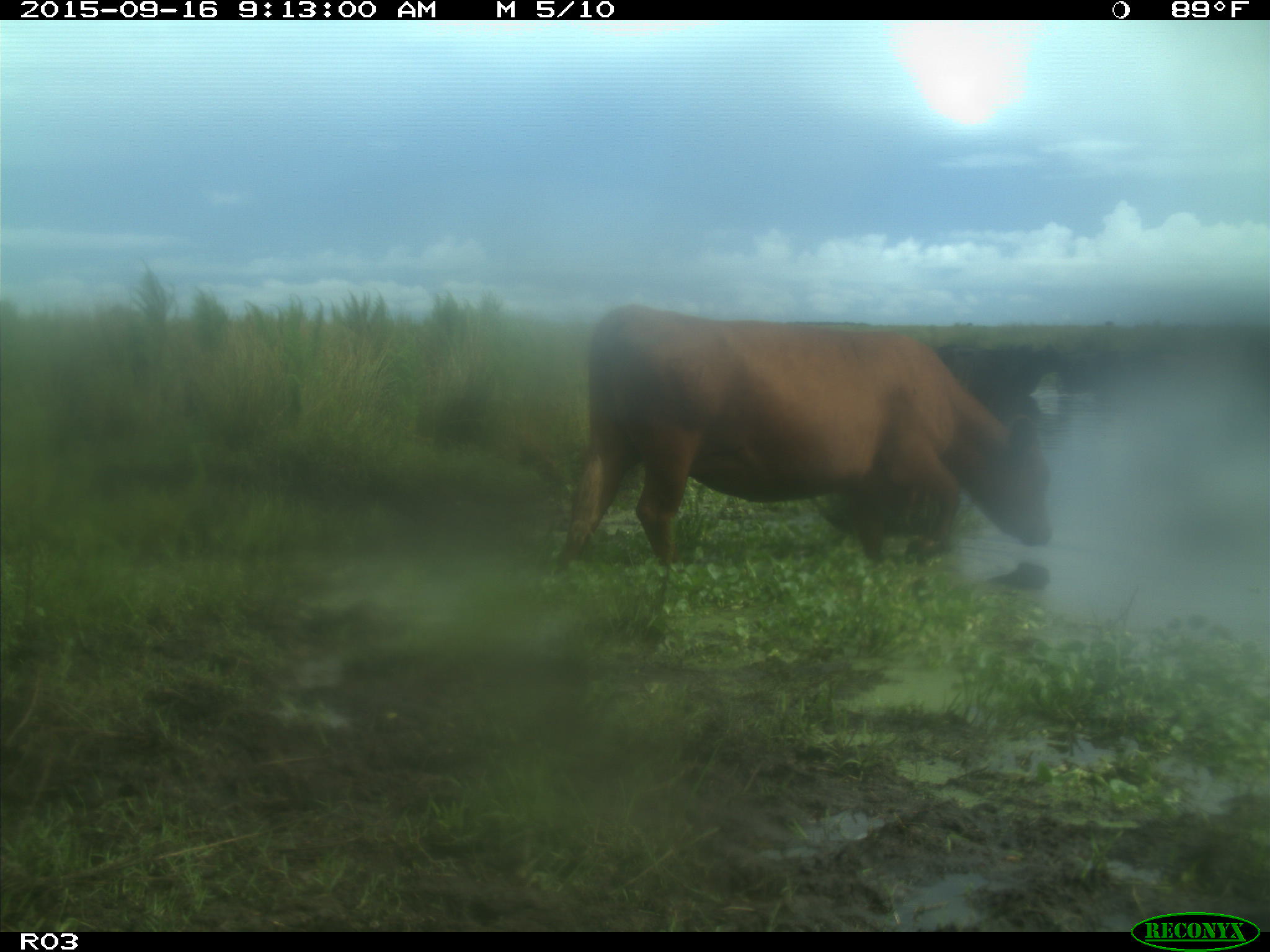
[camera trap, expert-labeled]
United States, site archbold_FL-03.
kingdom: Animalia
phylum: Chordata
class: Mammalia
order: Artiodactyla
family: Bovidae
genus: Bos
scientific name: Bos taurus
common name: domestic cow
Bos taurus (domestic cow).